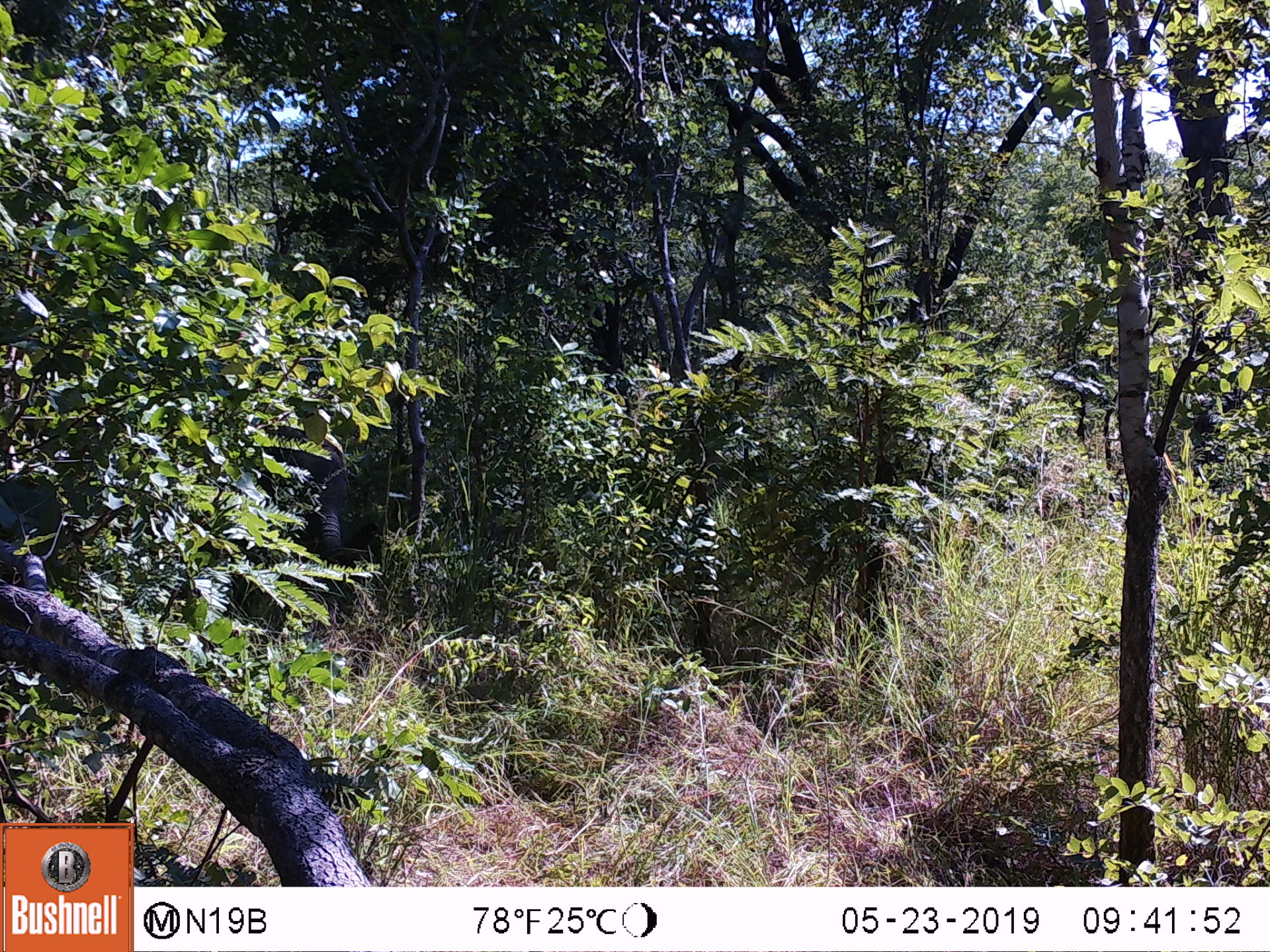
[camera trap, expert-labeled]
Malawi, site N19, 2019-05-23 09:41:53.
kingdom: Animalia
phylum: Chordata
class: Mammalia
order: Proboscidea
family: Elephantidae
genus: Loxodonta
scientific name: Loxodonta africana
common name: african savanna elephant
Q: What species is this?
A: African savanna elephant (Loxodonta africana).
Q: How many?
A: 1.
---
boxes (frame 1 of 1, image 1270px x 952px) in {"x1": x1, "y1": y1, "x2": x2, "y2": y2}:
african savanna elephant: {"x1": 224, "y1": 409, "x2": 356, "y2": 633}